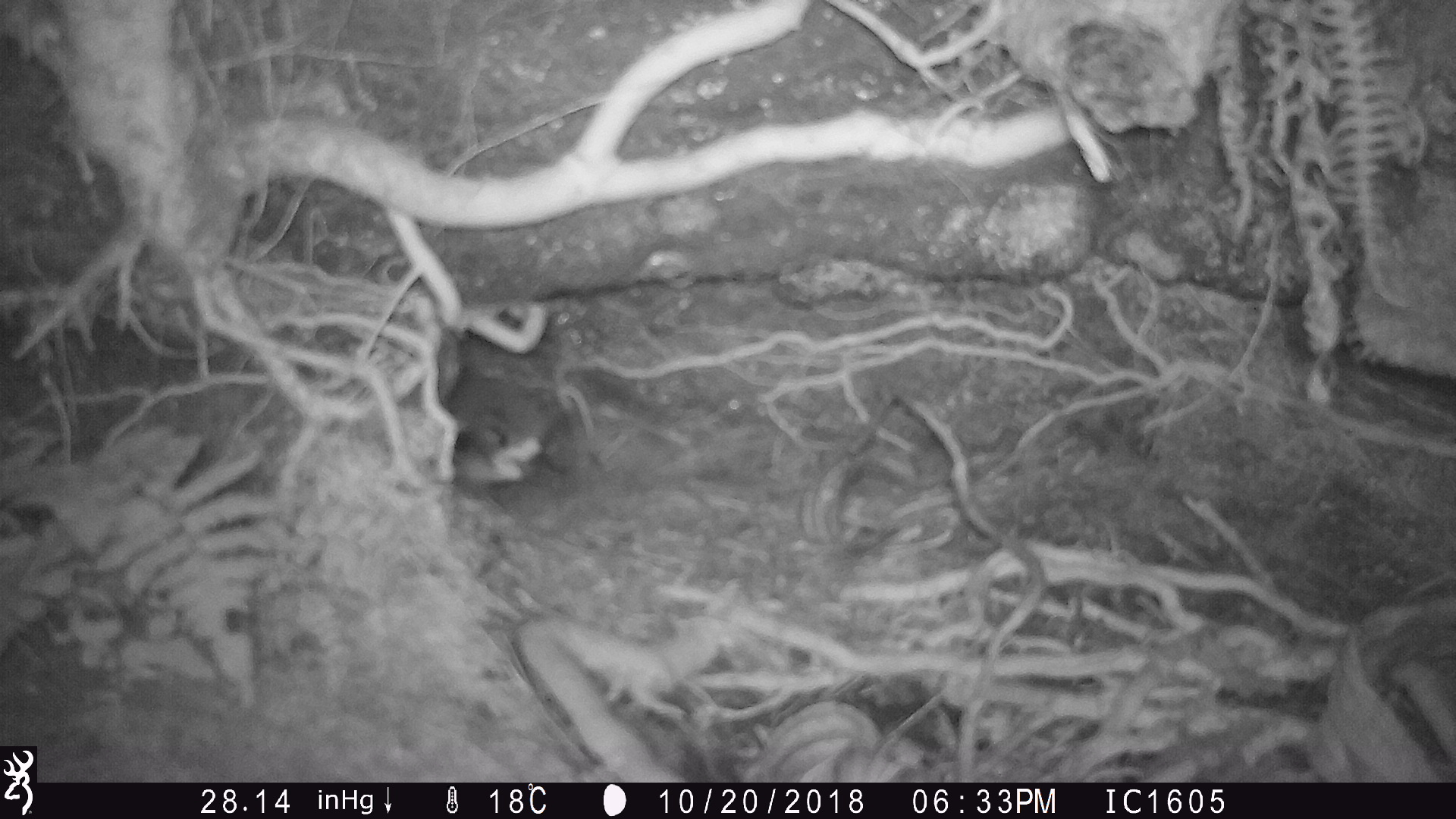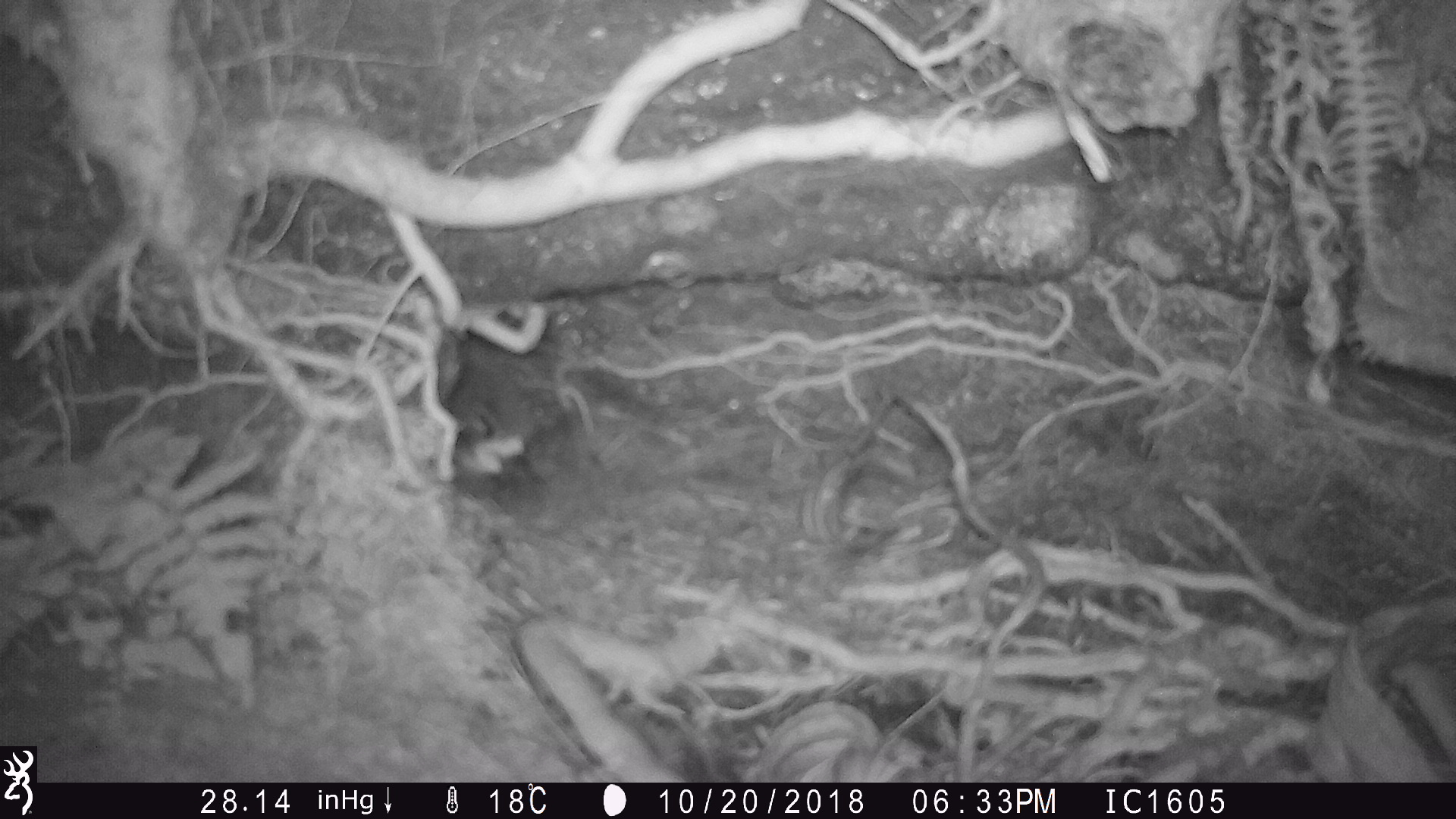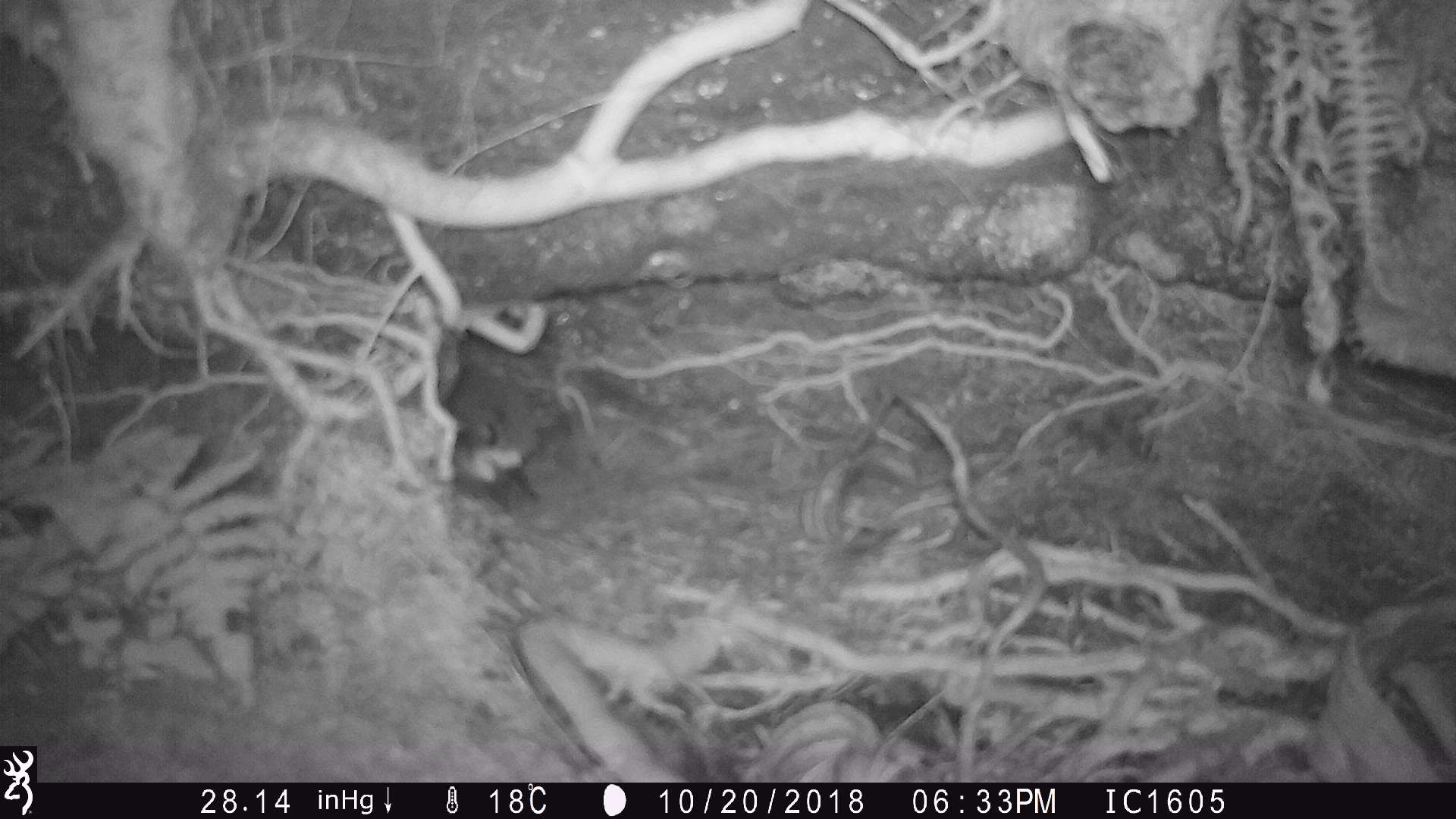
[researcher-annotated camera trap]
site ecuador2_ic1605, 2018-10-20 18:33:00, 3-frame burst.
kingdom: Animalia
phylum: Chordata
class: Aves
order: Procellariiformes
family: Procellariidae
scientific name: Procellariidae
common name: petrel chick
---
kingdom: Animalia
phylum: Chordata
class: Aves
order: Procellariiformes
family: Procellariidae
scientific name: Procellariidae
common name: petrel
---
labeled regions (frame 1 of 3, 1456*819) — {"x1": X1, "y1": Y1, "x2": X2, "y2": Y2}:
petrel chick: {"x1": 434, "y1": 369, "x2": 570, "y2": 510}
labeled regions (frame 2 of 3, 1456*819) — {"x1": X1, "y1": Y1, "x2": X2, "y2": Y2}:
petrel chick: {"x1": 443, "y1": 349, "x2": 551, "y2": 518}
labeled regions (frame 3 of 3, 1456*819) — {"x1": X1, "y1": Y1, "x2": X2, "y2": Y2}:
petrel: {"x1": 443, "y1": 362, "x2": 553, "y2": 516}